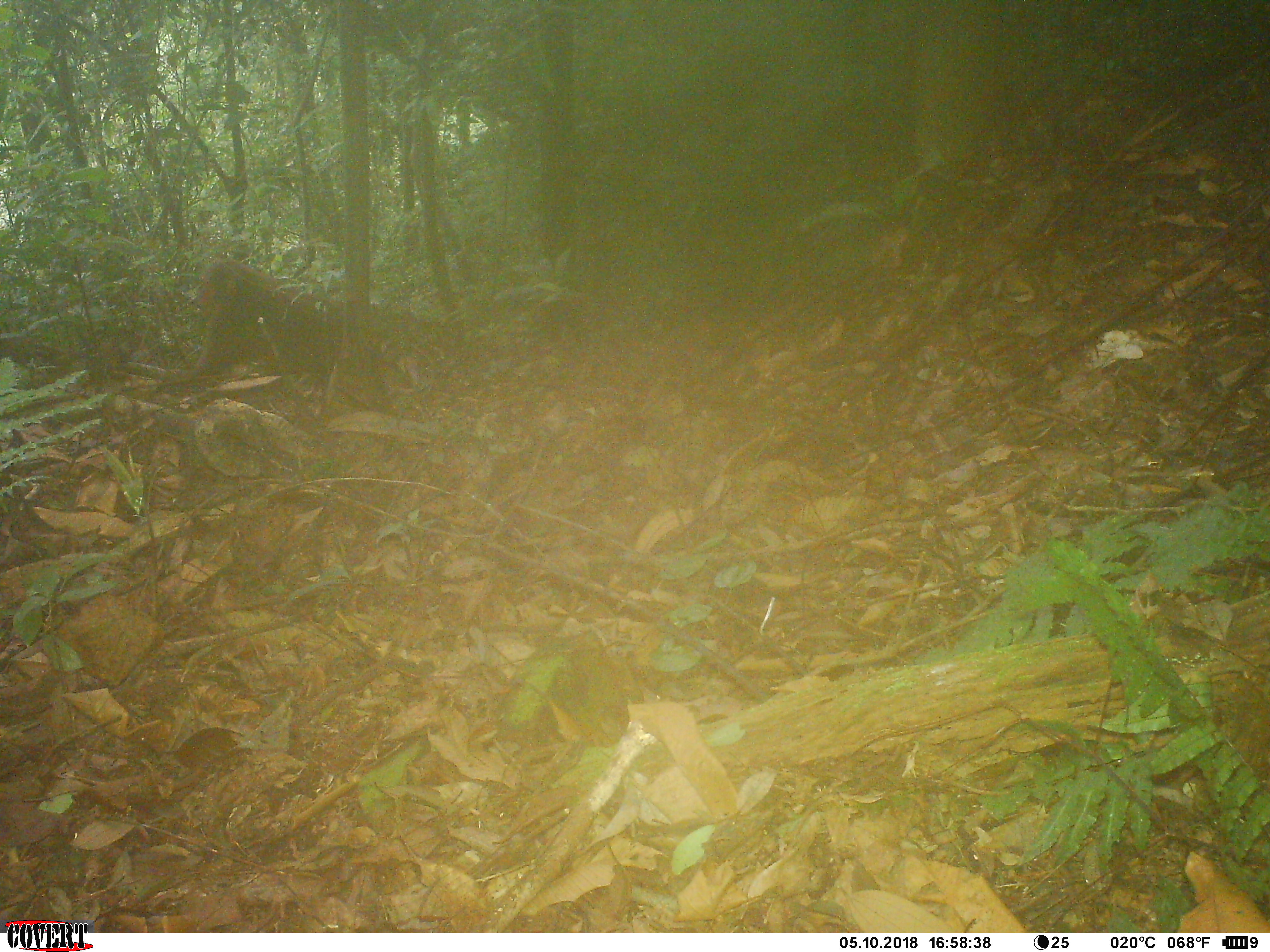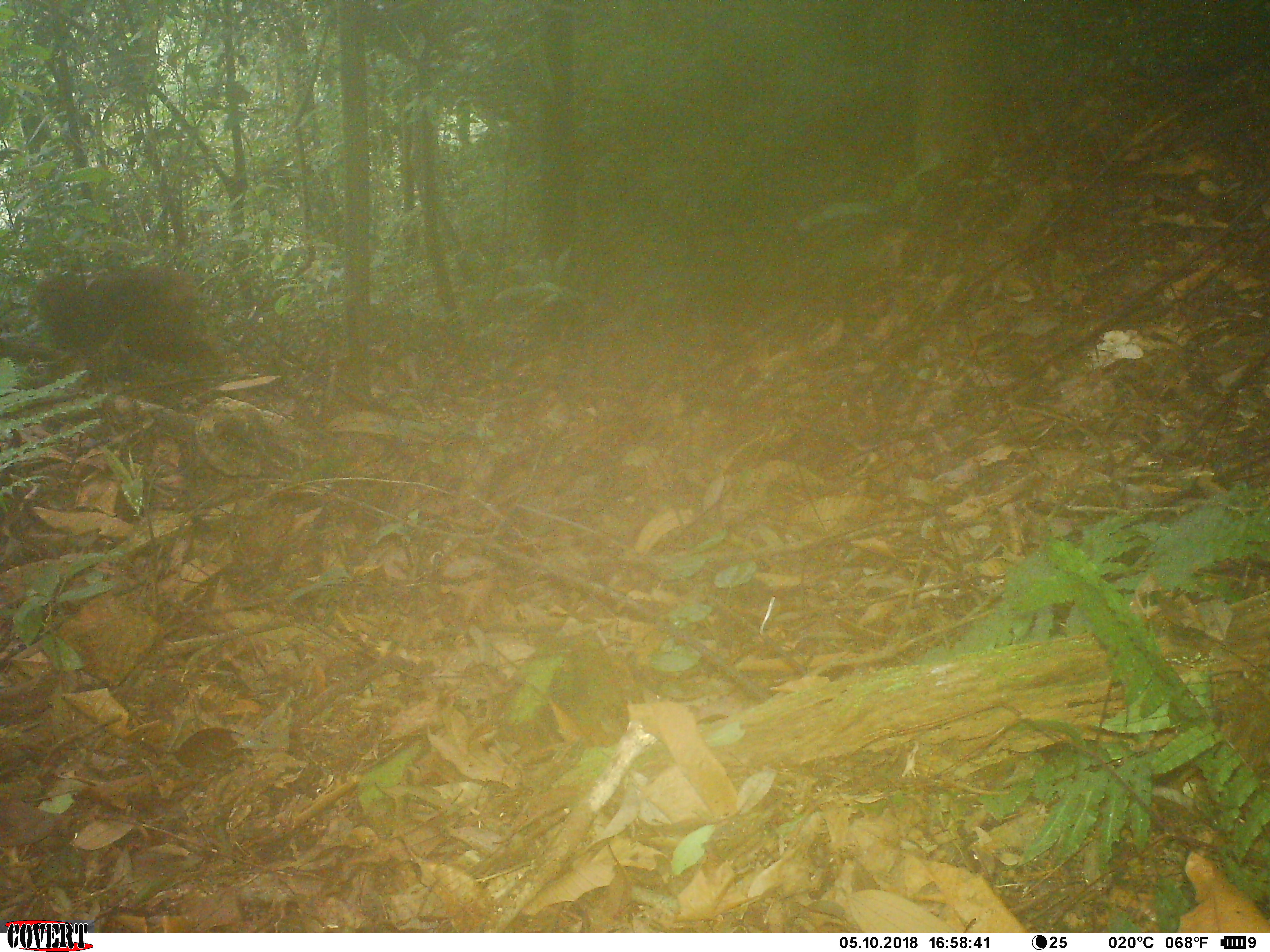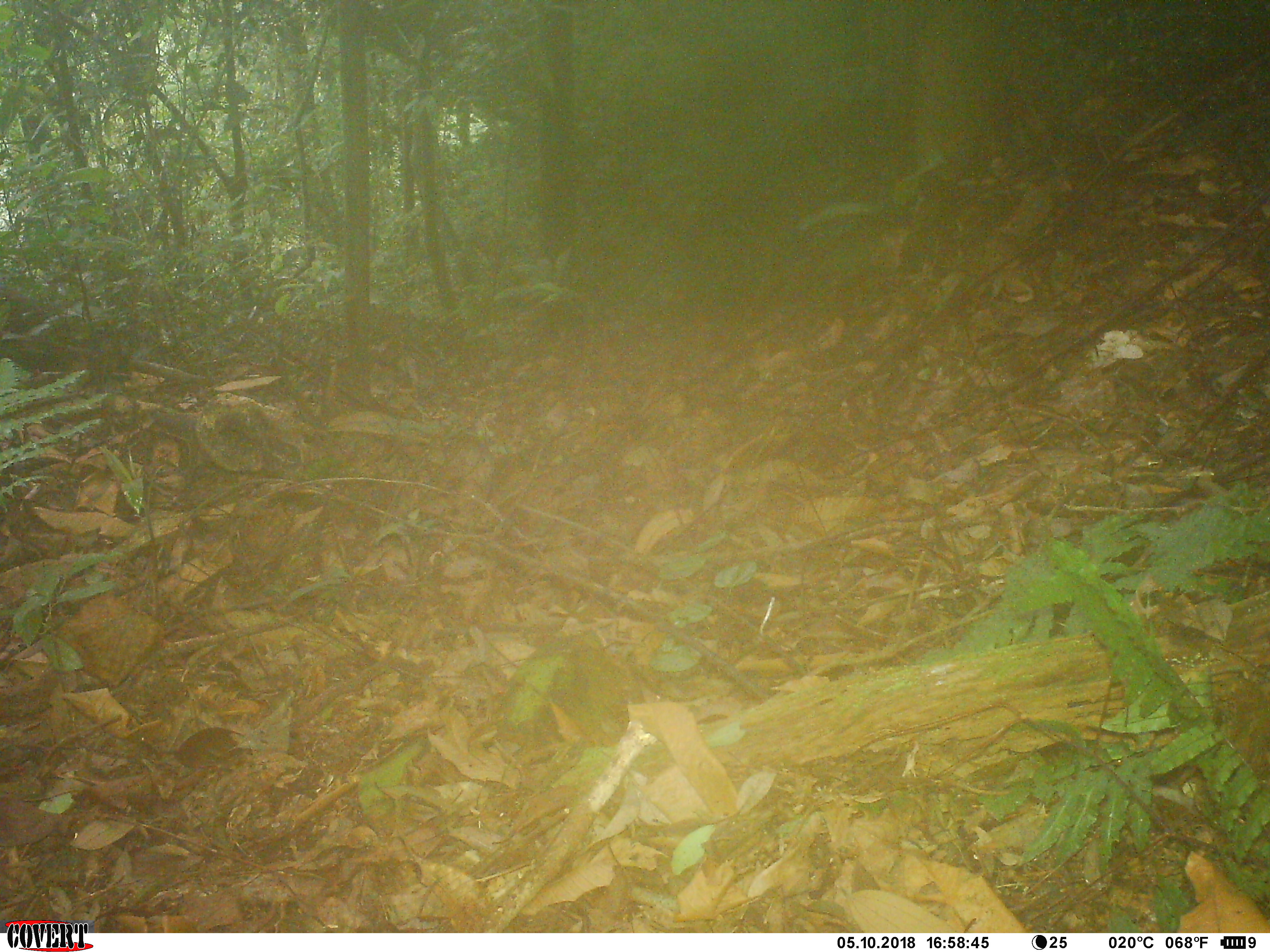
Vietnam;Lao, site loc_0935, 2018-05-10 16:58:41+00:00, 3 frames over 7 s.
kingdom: Animalia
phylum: Chordata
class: Mammalia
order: Primates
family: Cercopithecidae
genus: Macaca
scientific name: Macaca arctoides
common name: stump-tailed macaque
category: stump tailed macaque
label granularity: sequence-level